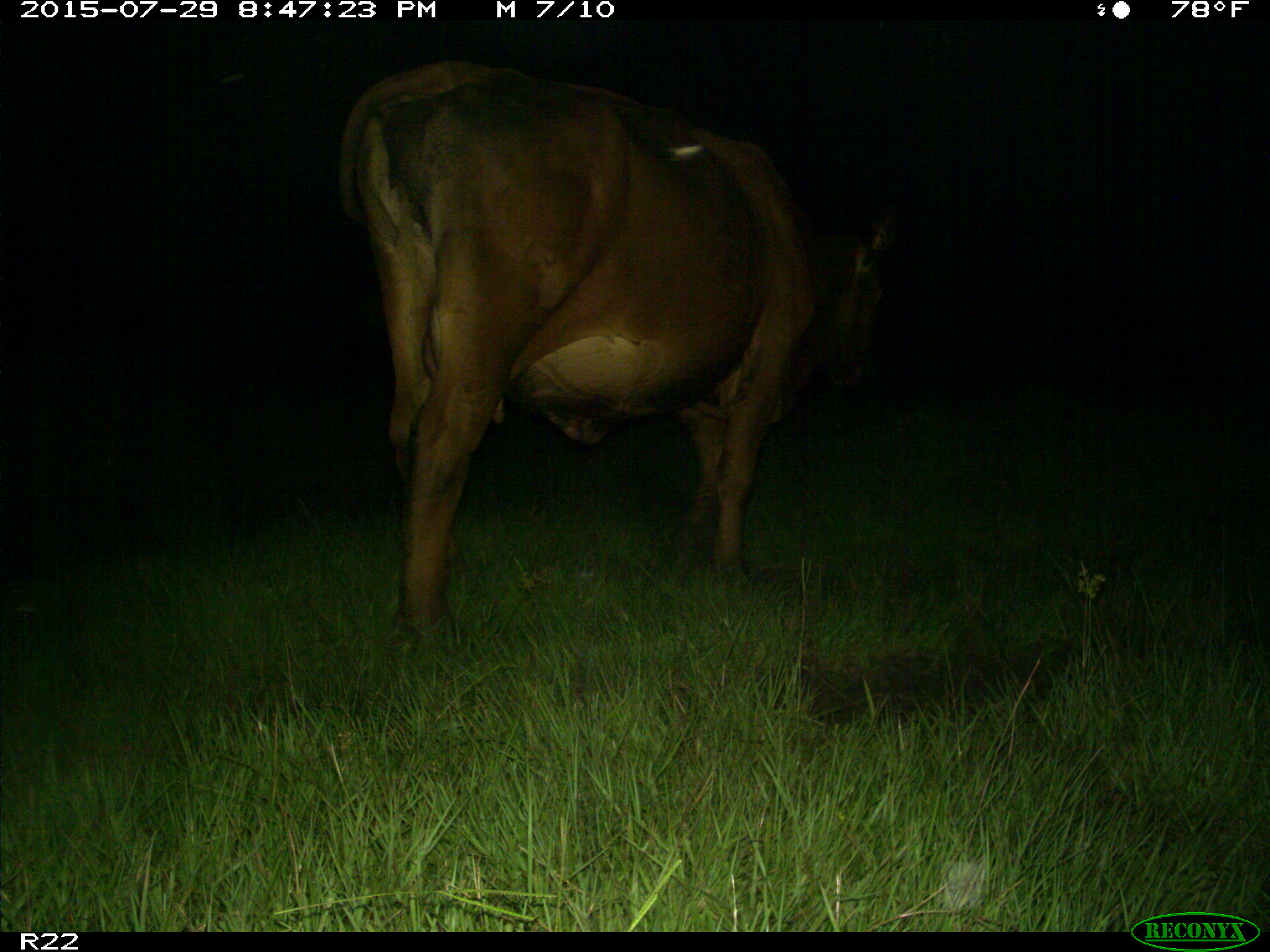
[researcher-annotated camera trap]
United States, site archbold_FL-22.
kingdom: Animalia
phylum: Chordata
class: Mammalia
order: Artiodactyla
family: Bovidae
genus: Bos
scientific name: Bos taurus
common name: domestic cow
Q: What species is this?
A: Bos taurus (domestic cow).